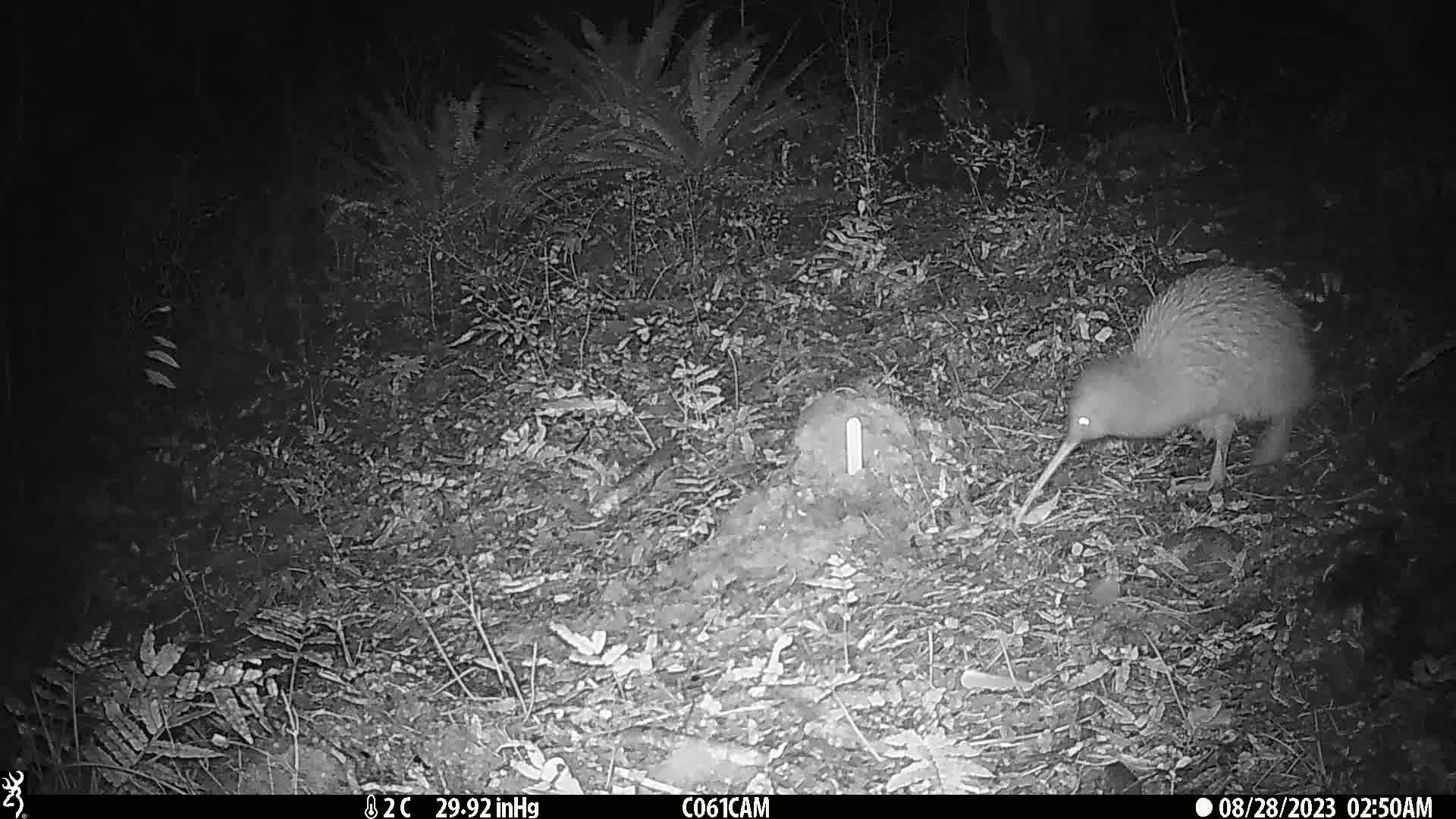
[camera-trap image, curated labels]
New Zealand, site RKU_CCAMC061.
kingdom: Animalia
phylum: Chordata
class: Aves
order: Apterygiformes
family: Apterygidae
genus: Apteryx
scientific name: Apteryx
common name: kiwi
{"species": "kiwi (Apteryx)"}